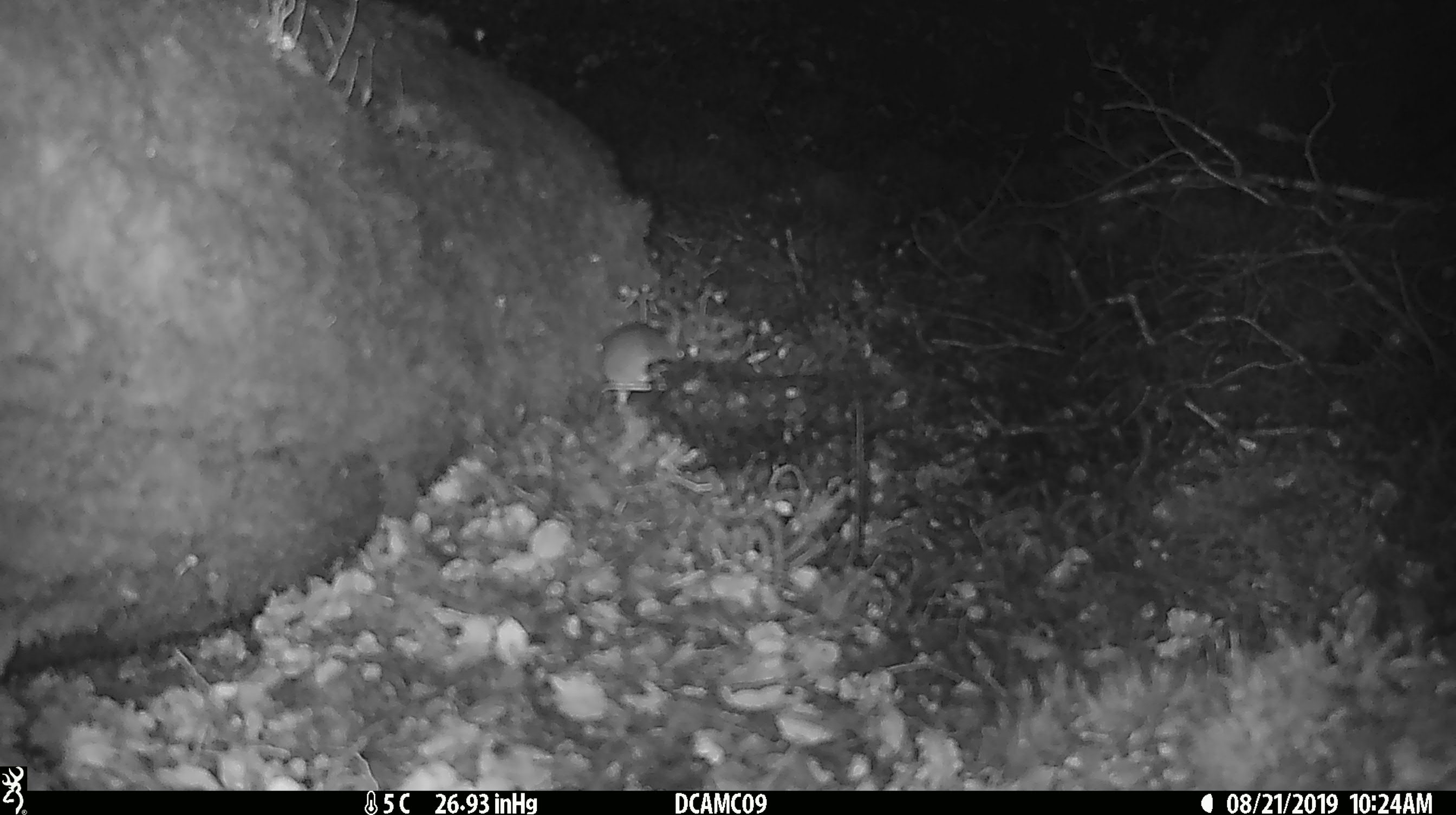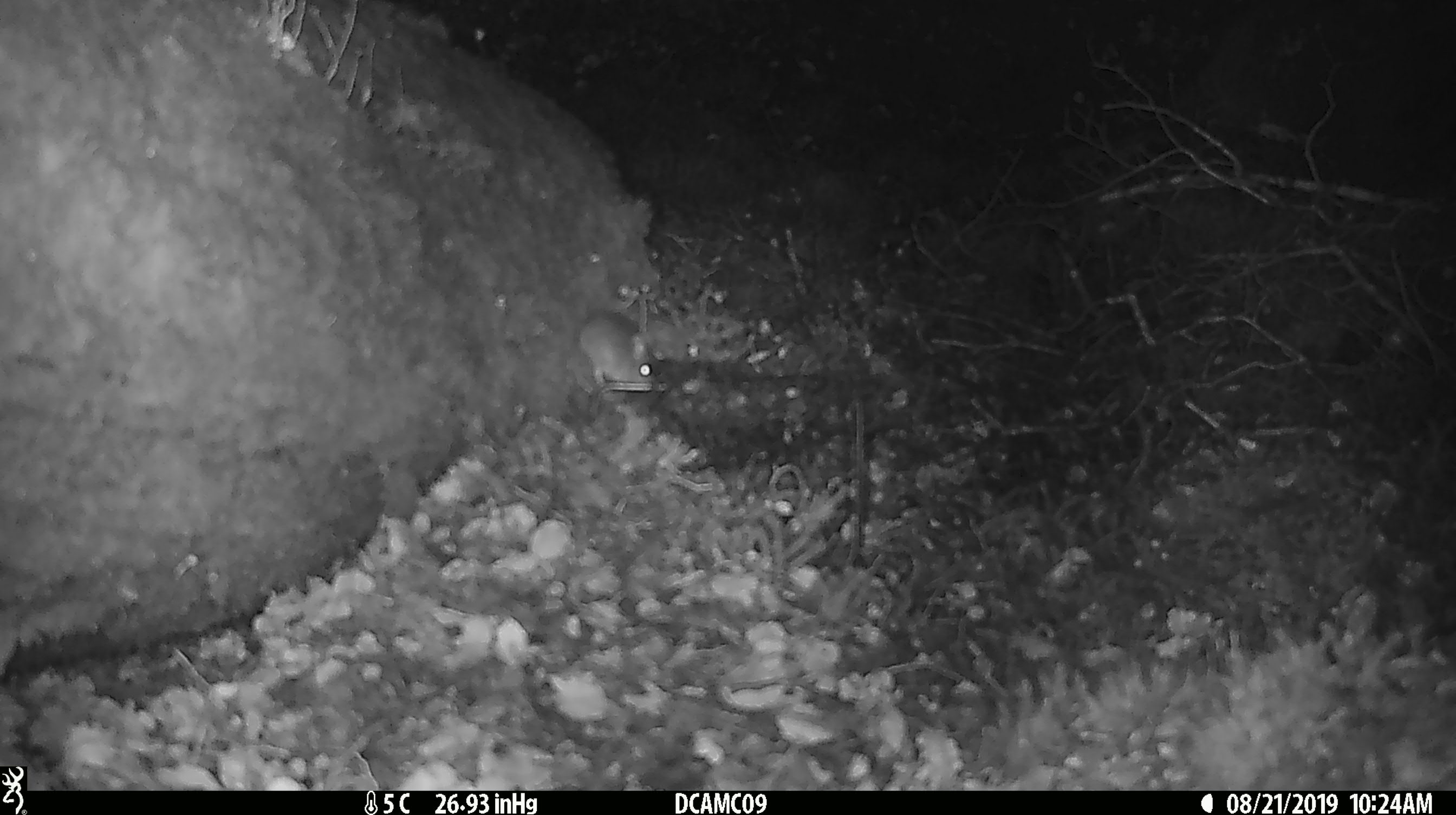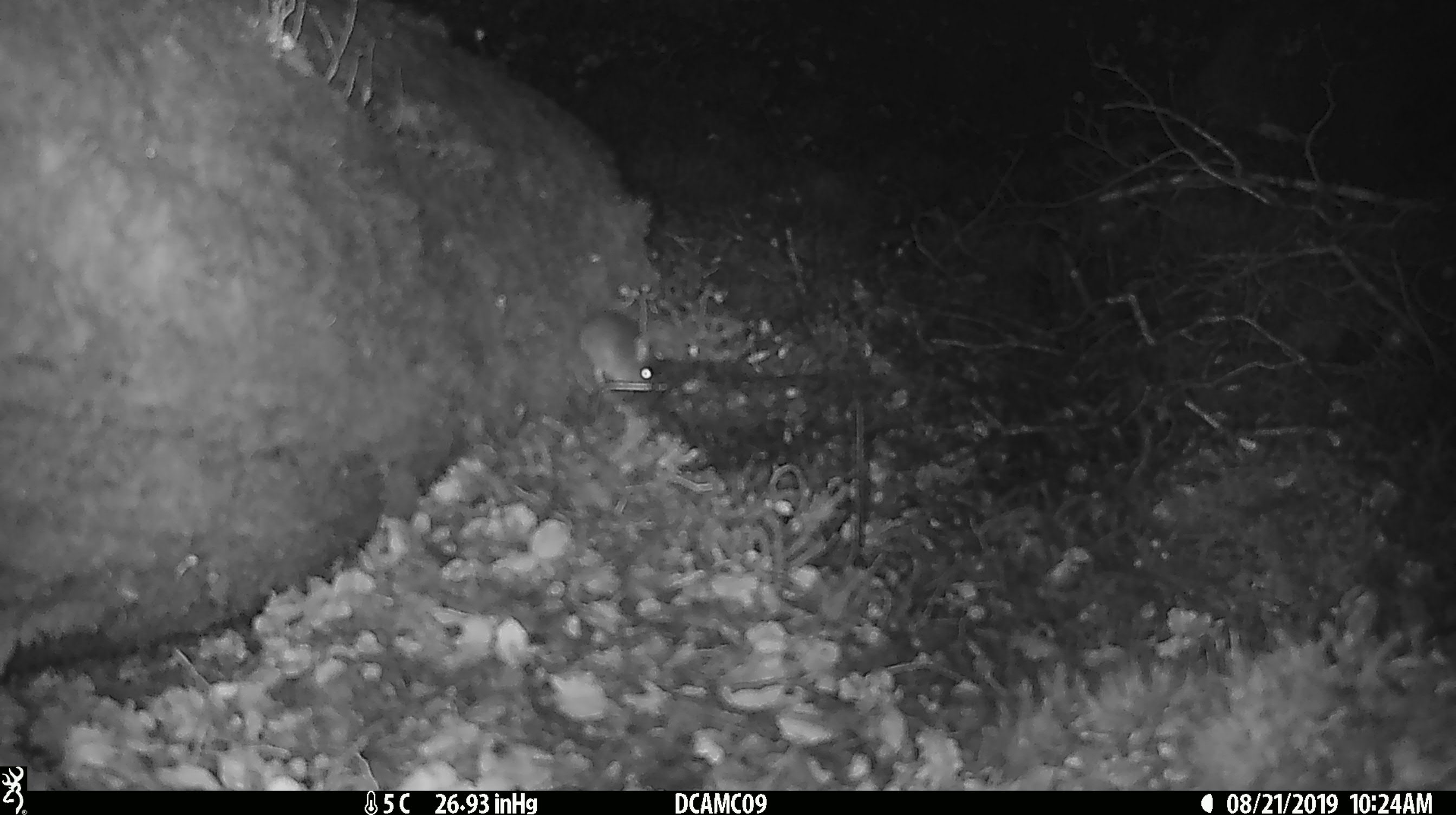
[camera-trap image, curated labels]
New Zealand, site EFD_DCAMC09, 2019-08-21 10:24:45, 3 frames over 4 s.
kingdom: Animalia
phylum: Chordata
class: Mammalia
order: Rodentia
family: Muridae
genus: Mus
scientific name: Mus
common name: mouse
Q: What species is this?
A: Mouse (Mus).